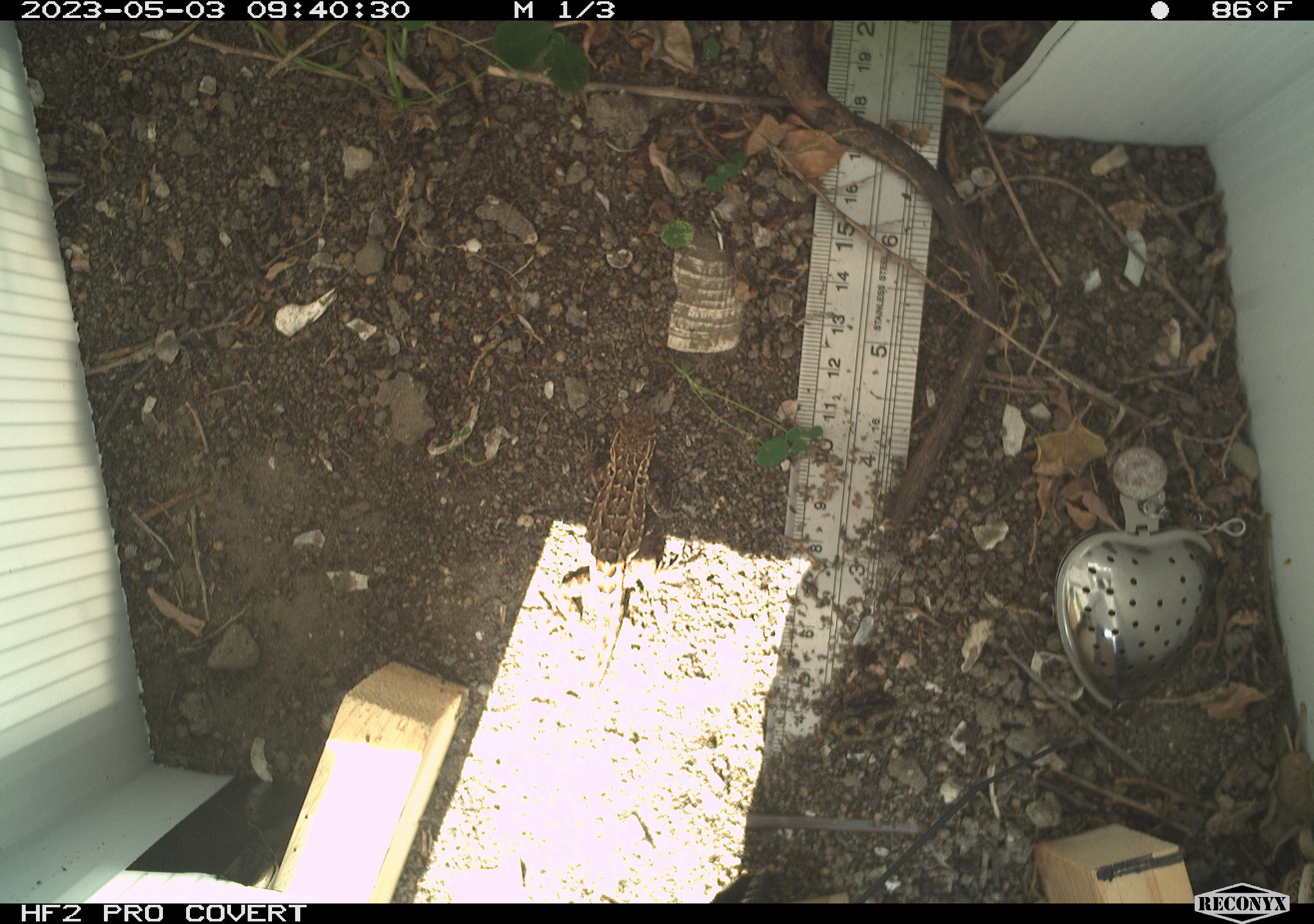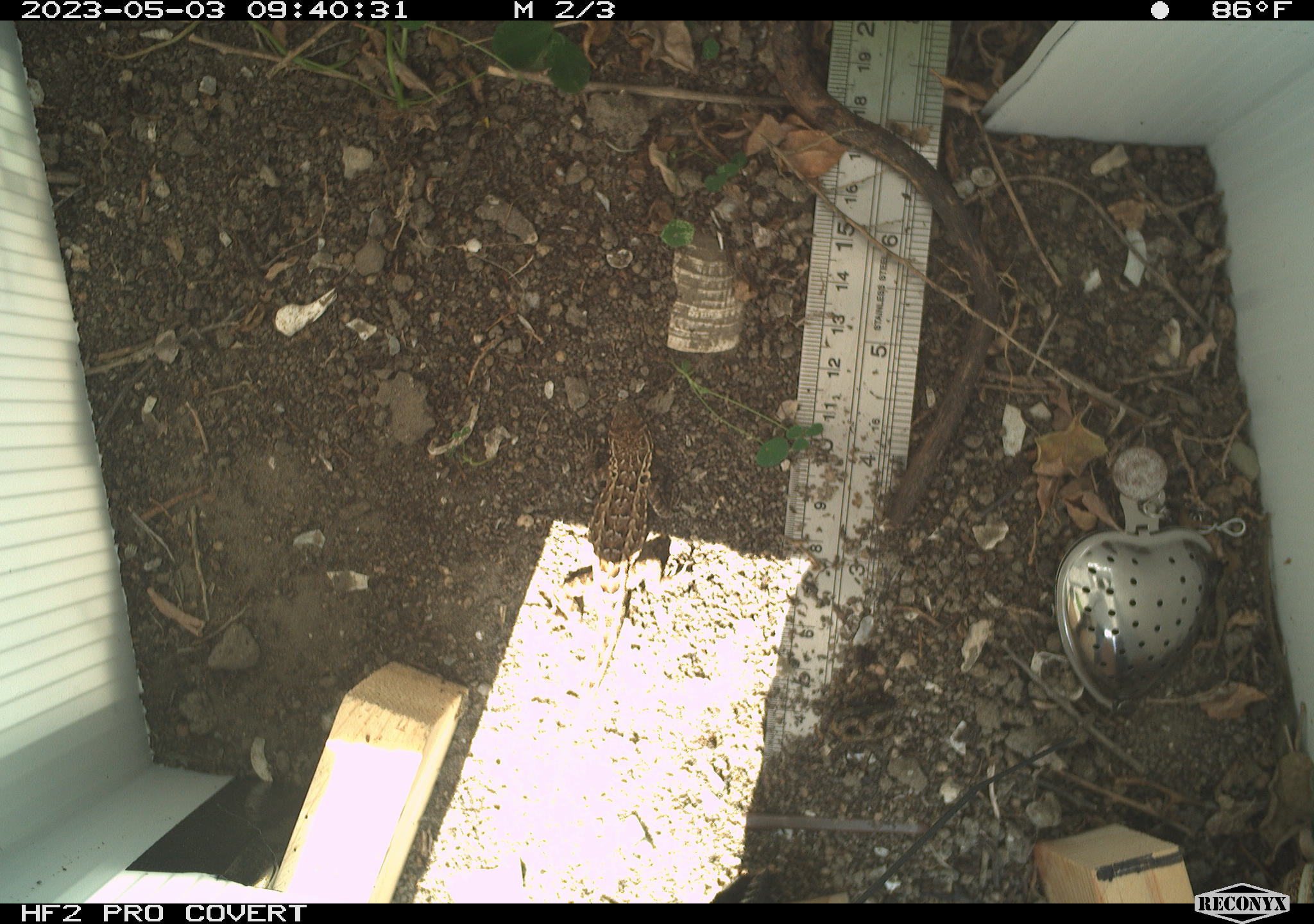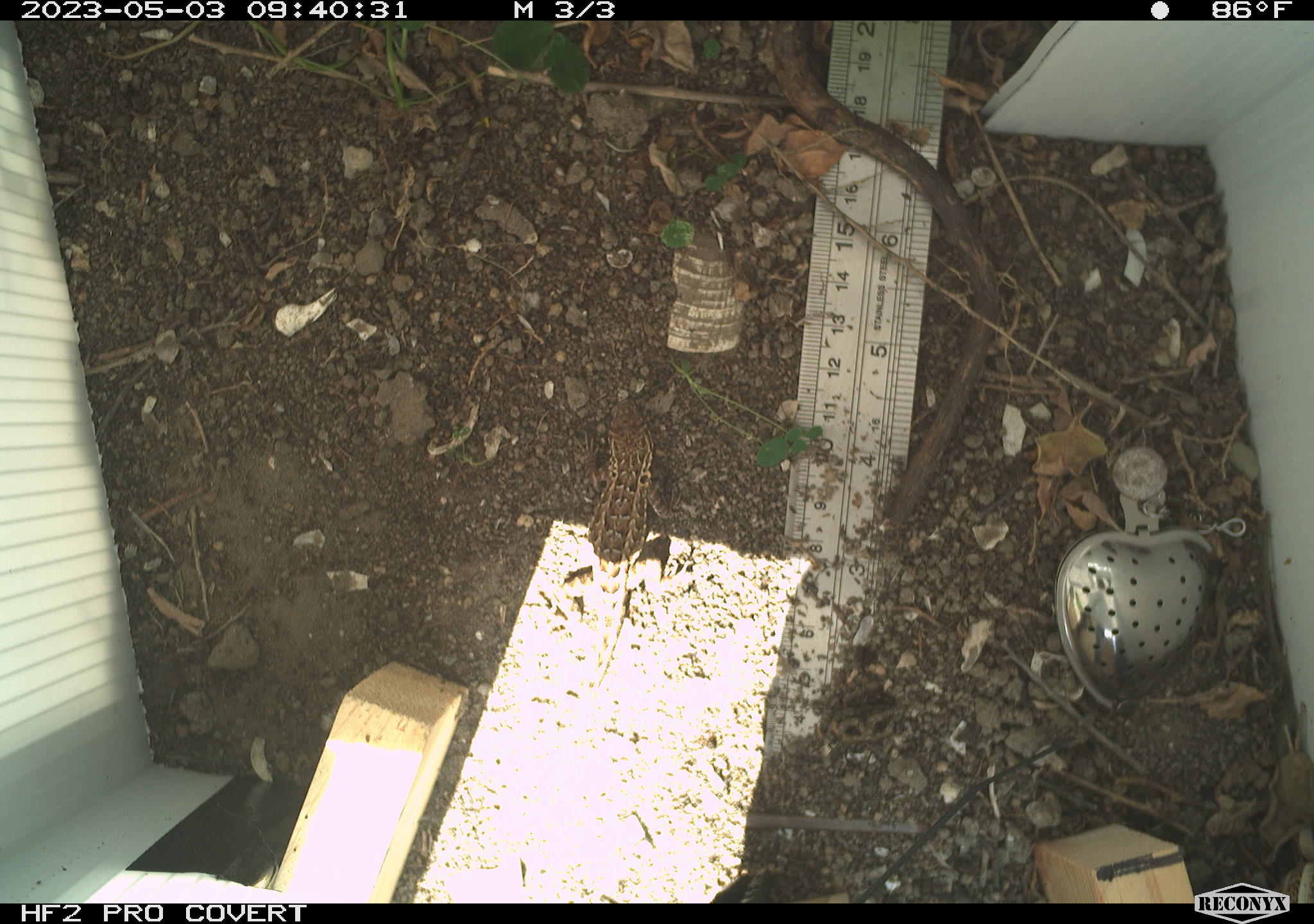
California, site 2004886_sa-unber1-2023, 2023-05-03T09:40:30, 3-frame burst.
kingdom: Animalia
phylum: Chordata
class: Reptilia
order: Squamata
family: Phrynosomatidae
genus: Sceloporus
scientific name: Sceloporus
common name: spiny lizards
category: sceloporus species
Sceloporus species (spiny lizards) (Sceloporus).